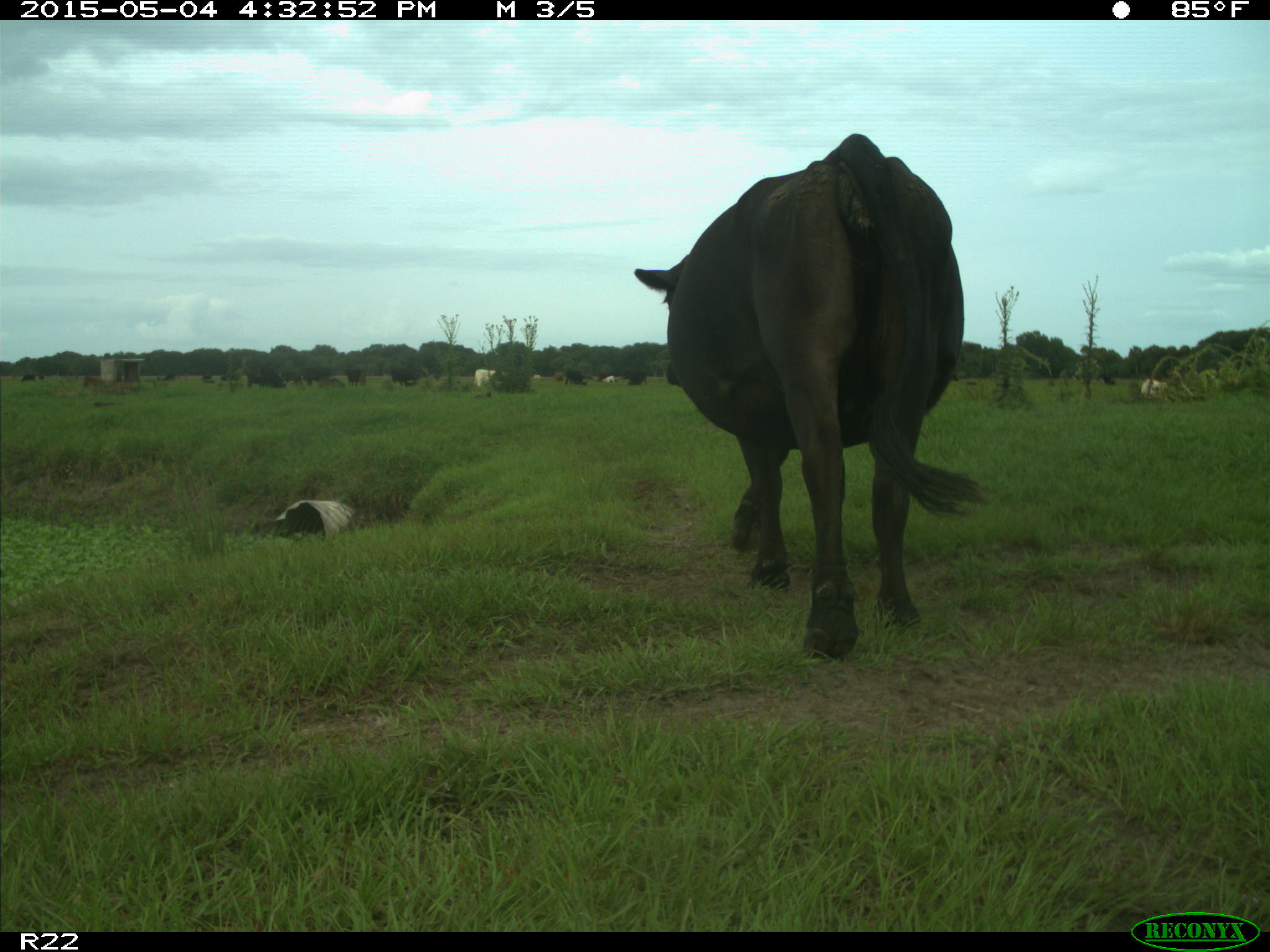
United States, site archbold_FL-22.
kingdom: Animalia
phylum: Chordata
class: Mammalia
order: Artiodactyla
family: Bovidae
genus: Bos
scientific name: Bos taurus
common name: domestic cow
Bos taurus (domestic cow).